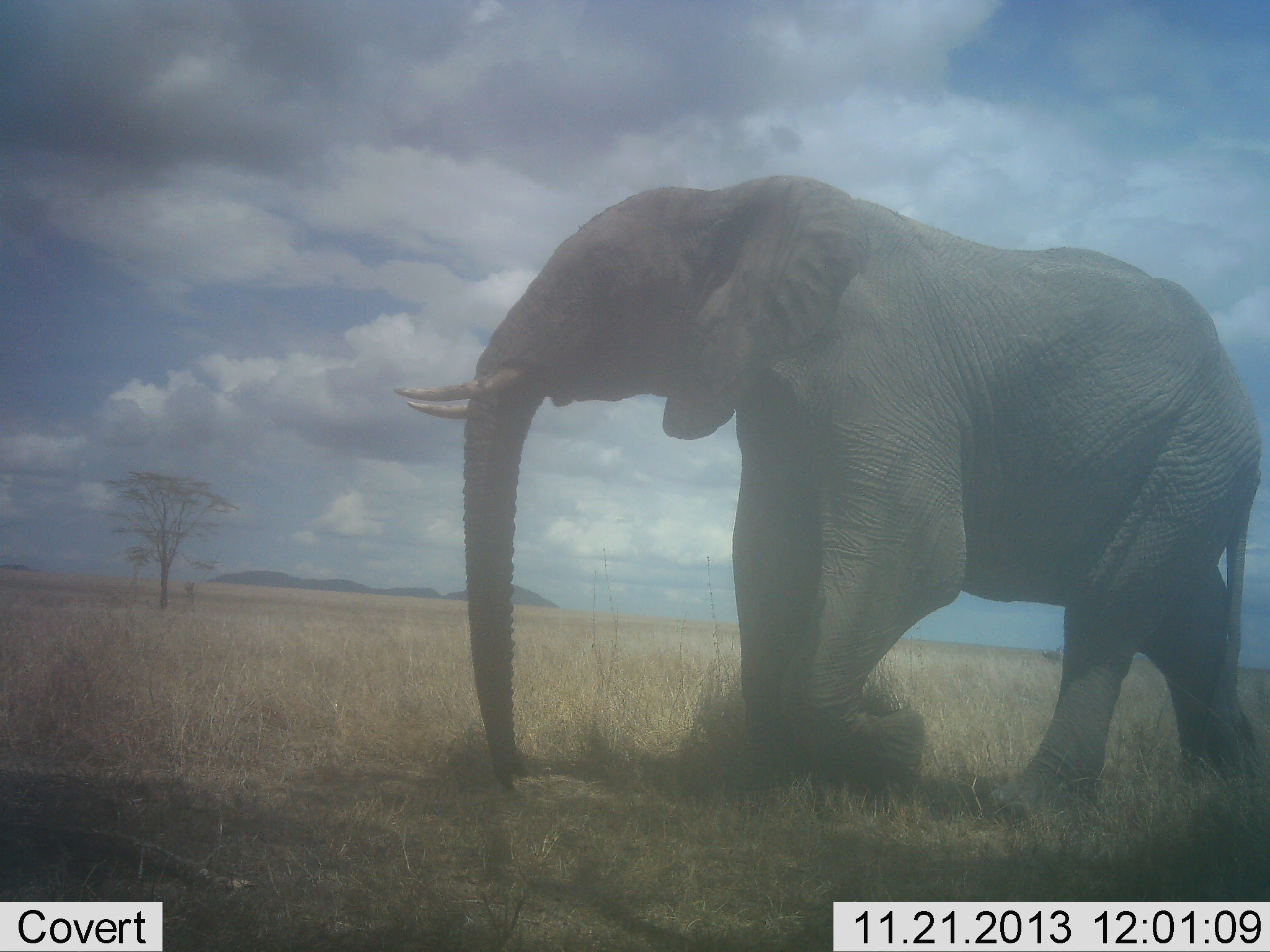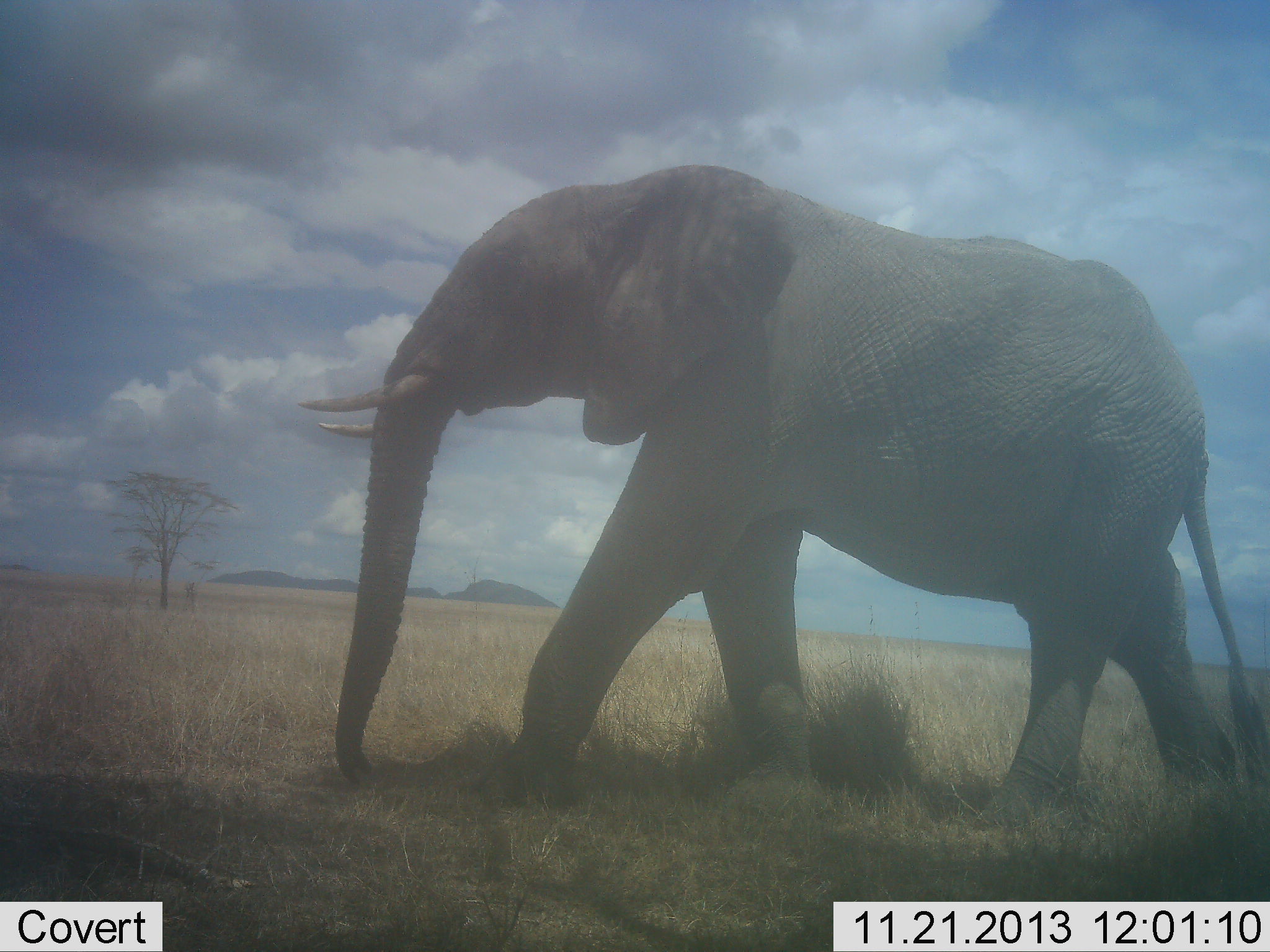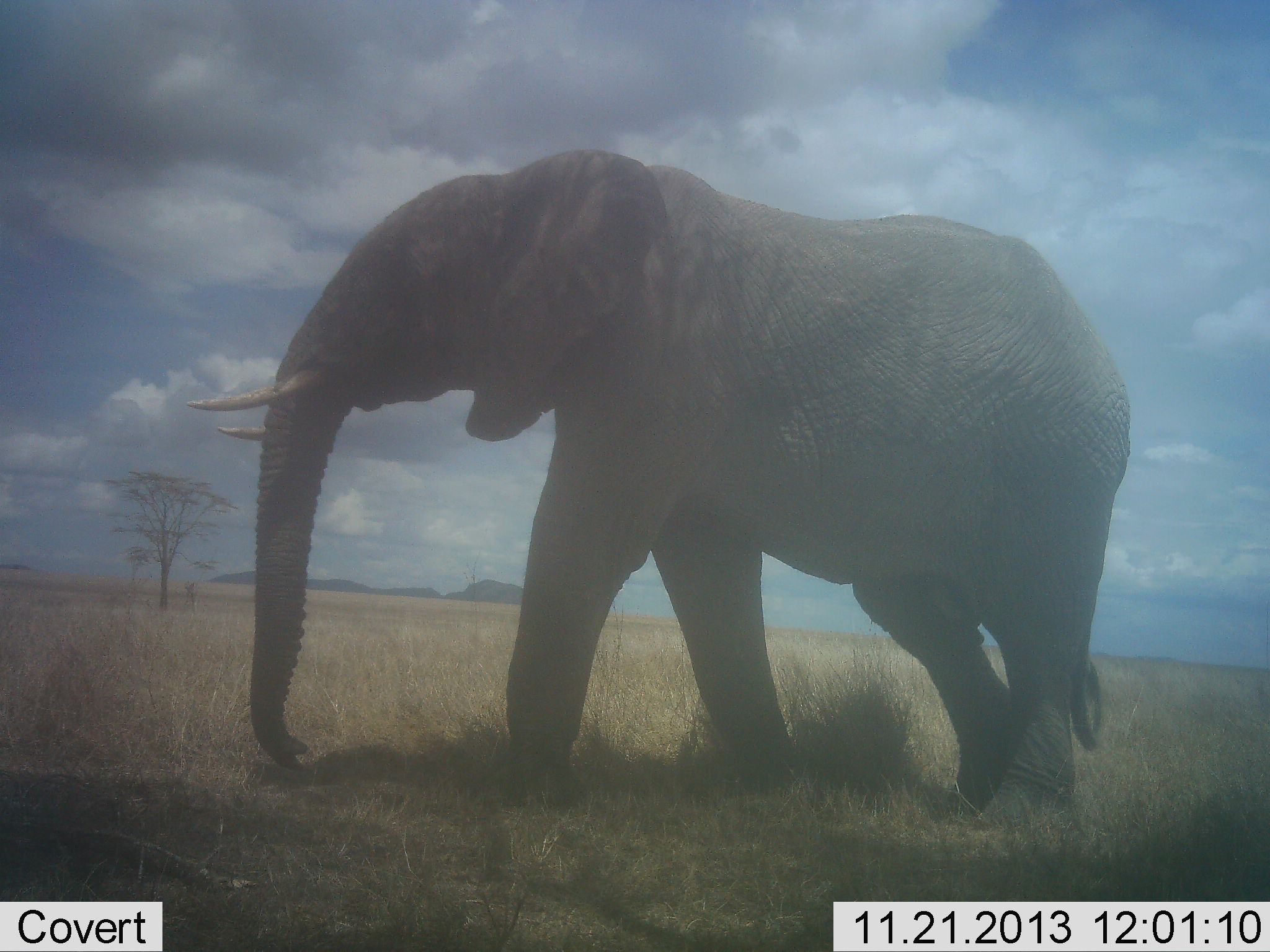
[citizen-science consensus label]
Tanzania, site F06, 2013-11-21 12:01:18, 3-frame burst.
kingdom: Animalia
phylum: Chordata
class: Mammalia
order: Proboscidea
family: Elephantidae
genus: Loxodonta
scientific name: Loxodonta africana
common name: african bush elephant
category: elephant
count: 1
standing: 0%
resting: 0%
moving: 100%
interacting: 0%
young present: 0%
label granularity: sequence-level